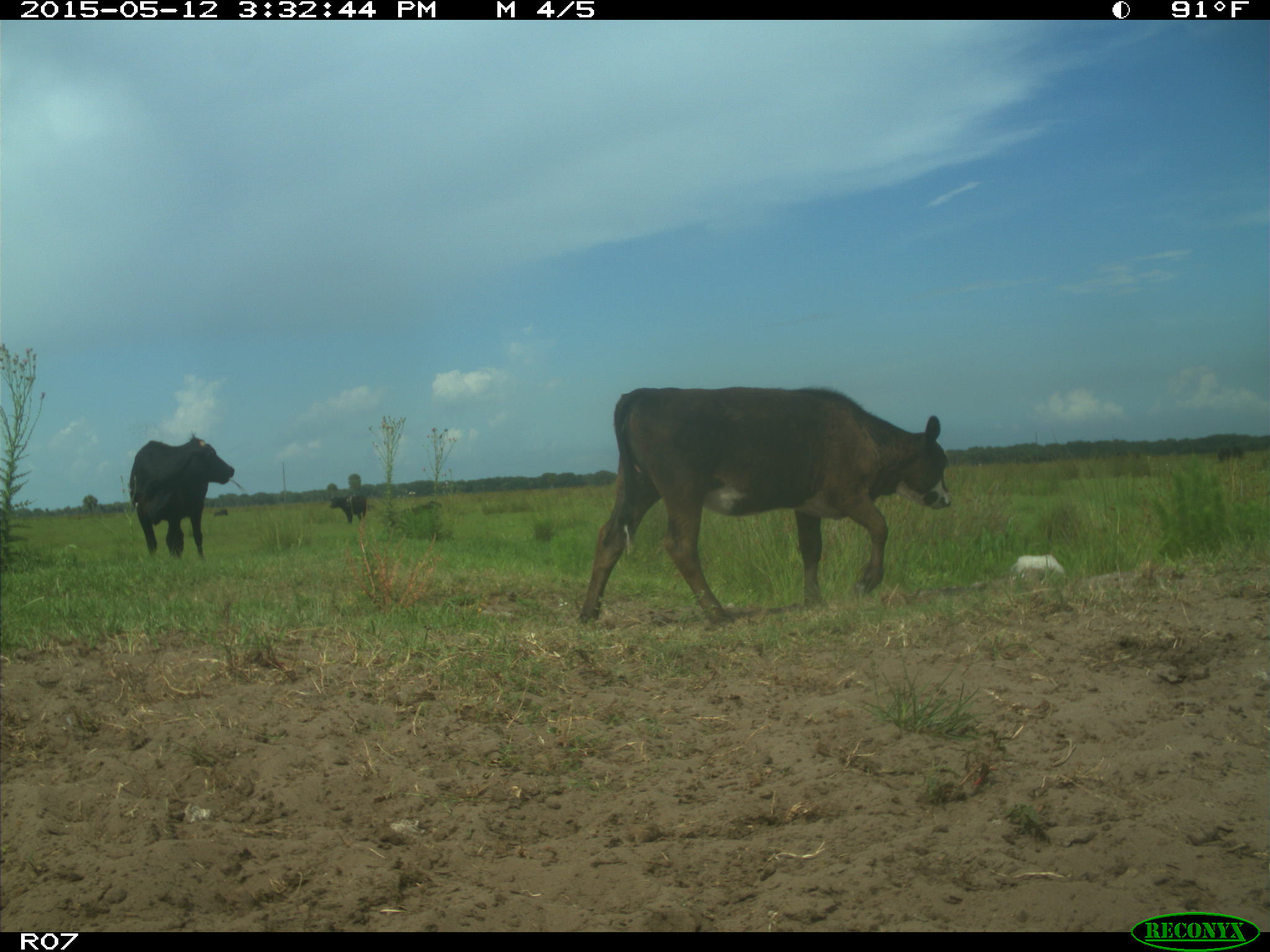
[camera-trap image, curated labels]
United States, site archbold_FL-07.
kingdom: Animalia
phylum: Chordata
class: Mammalia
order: Artiodactyla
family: Bovidae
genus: Bos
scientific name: Bos taurus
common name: domestic cow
Bos taurus (domestic cow).